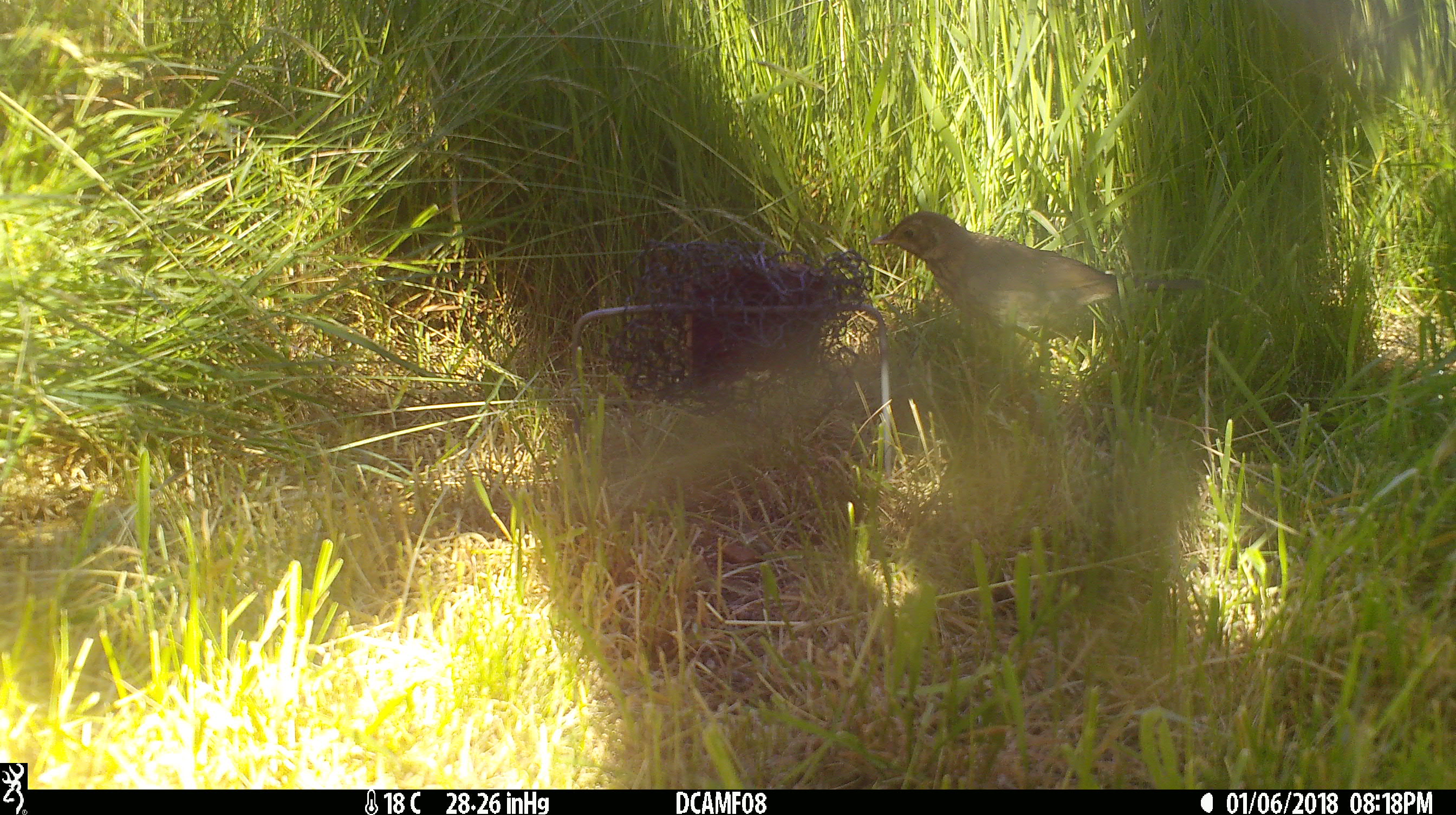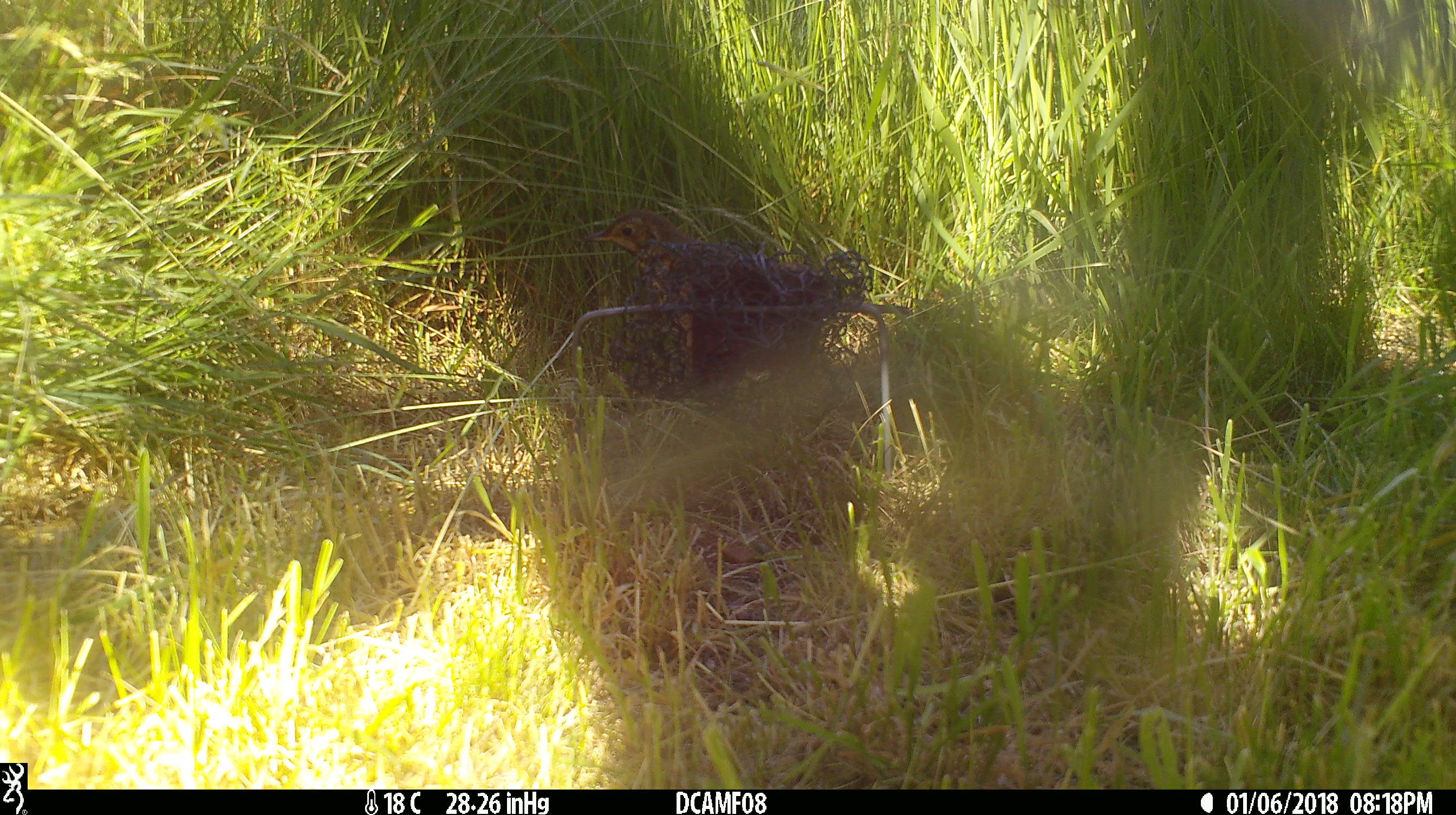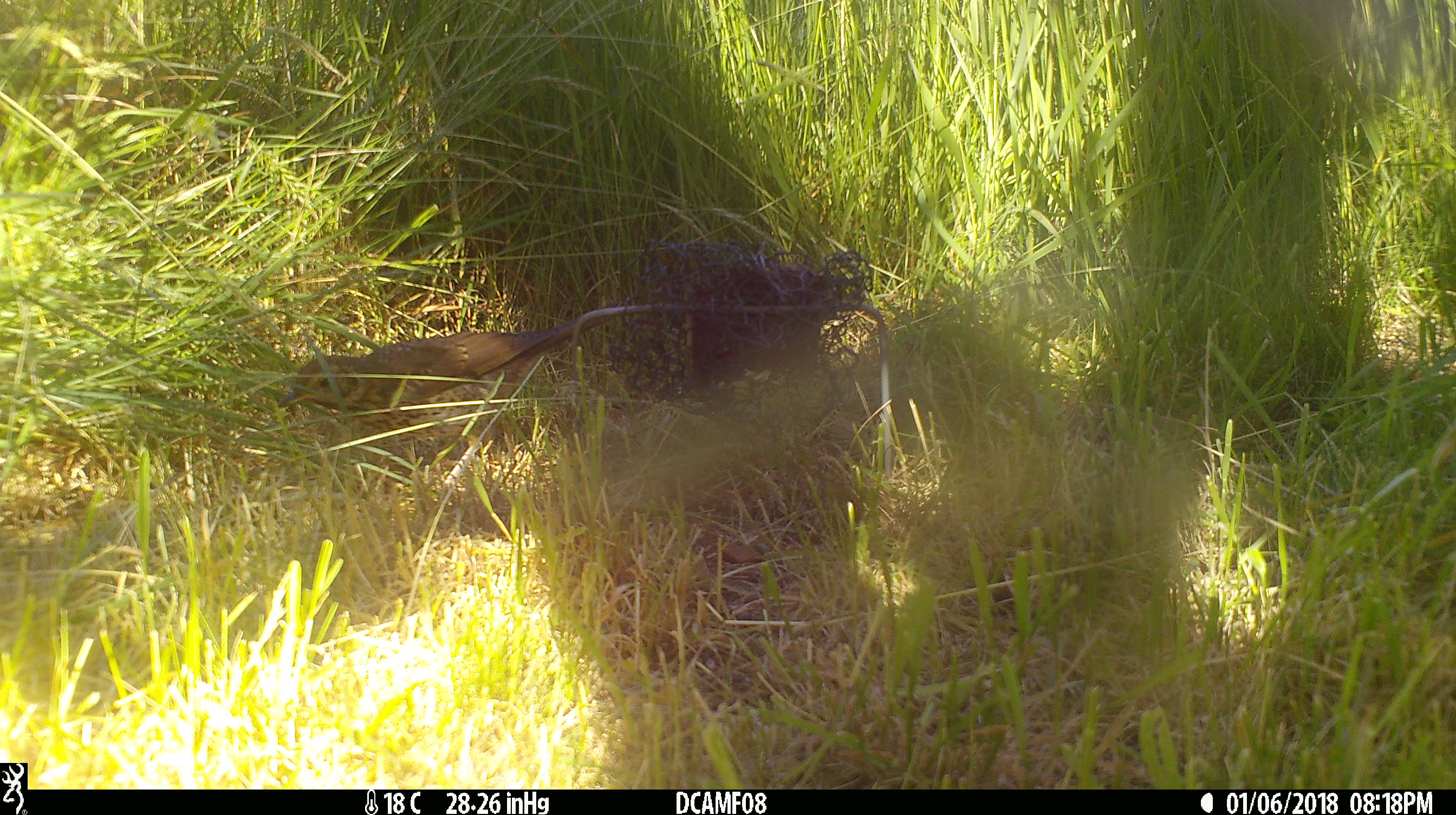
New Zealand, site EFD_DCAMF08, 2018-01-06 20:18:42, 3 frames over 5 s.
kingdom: Animalia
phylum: Chordata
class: Aves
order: Passeriformes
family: Turdidae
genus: Turdus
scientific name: Turdus philomelos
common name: song thrush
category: thrush